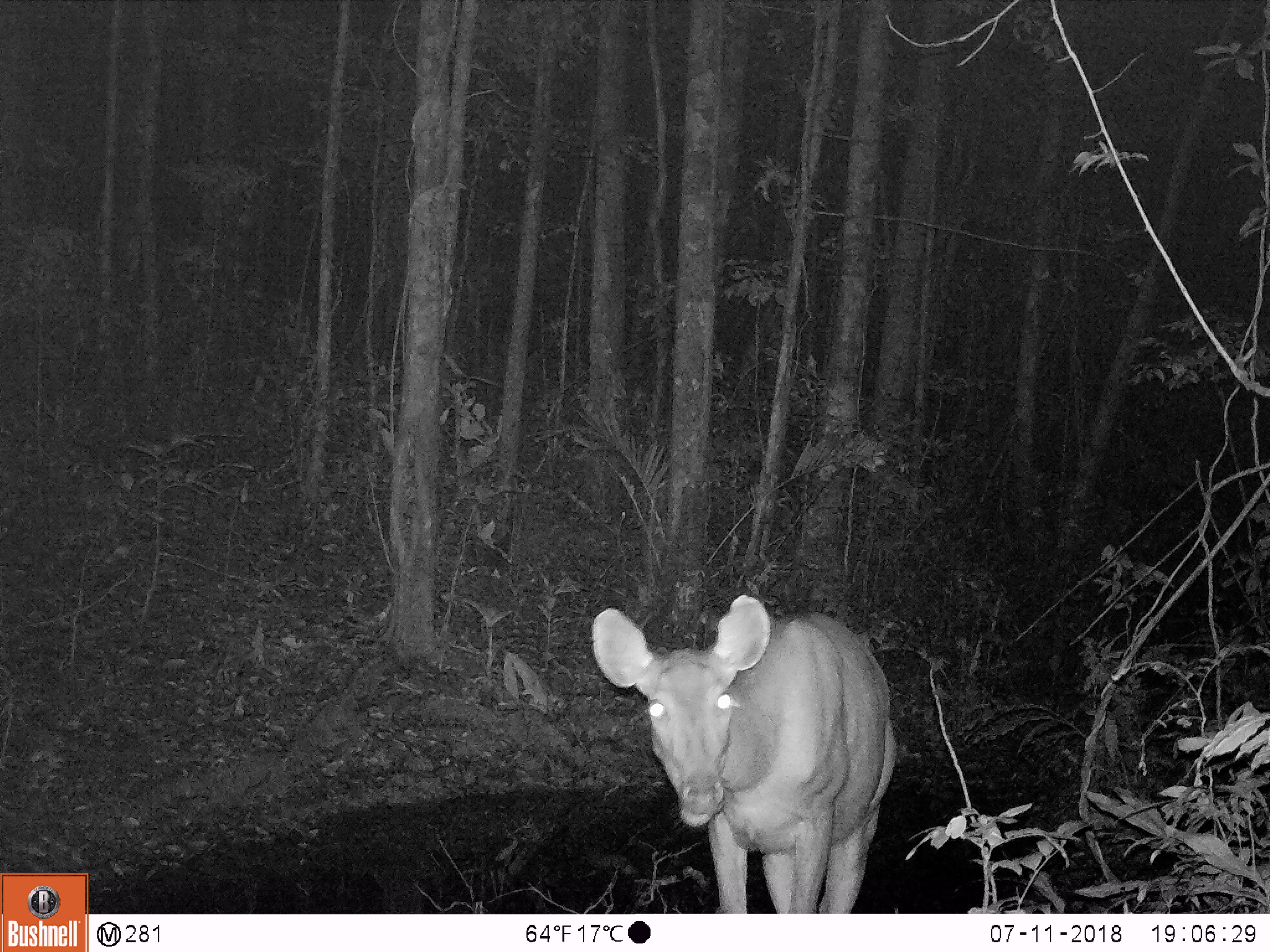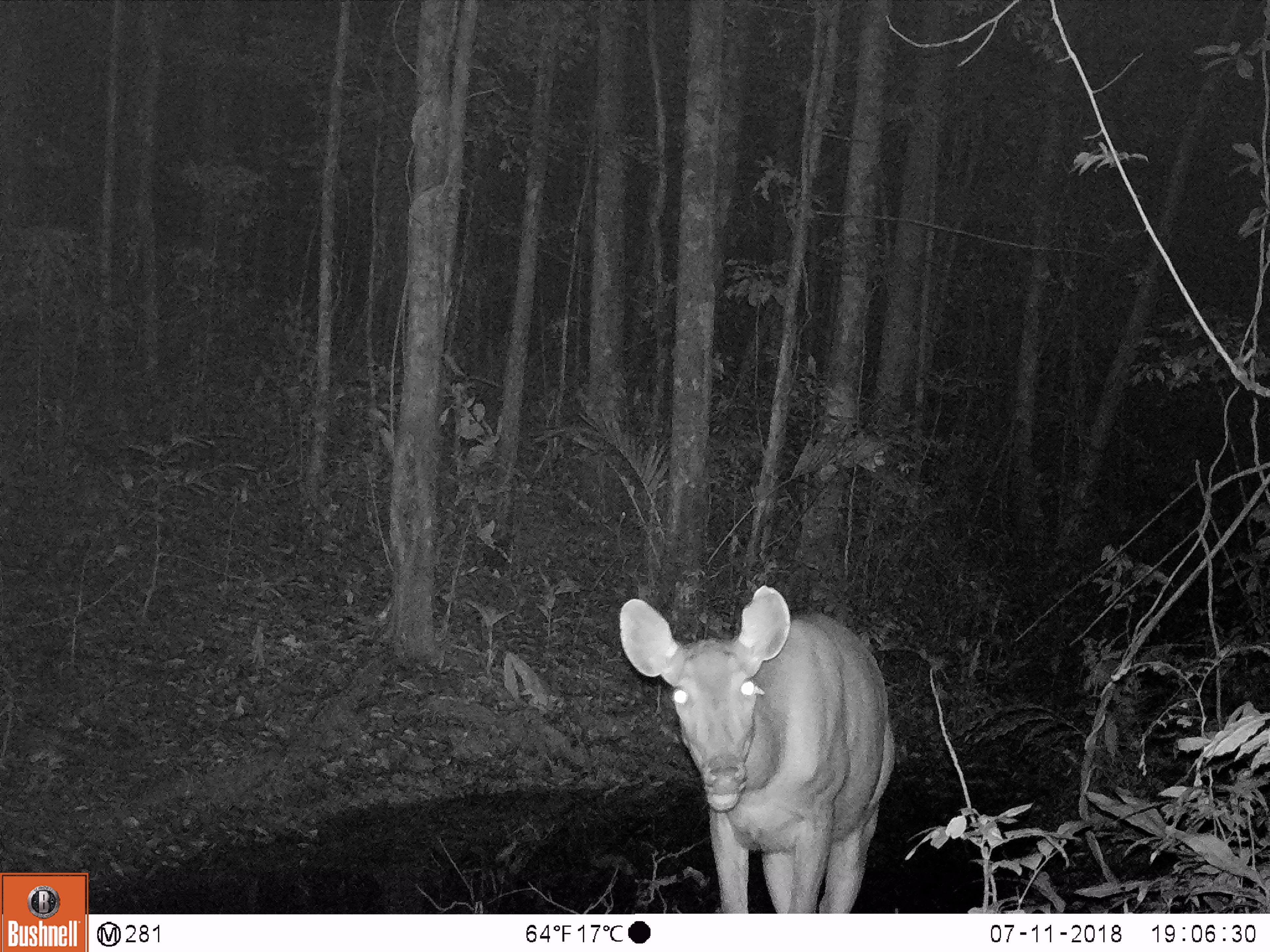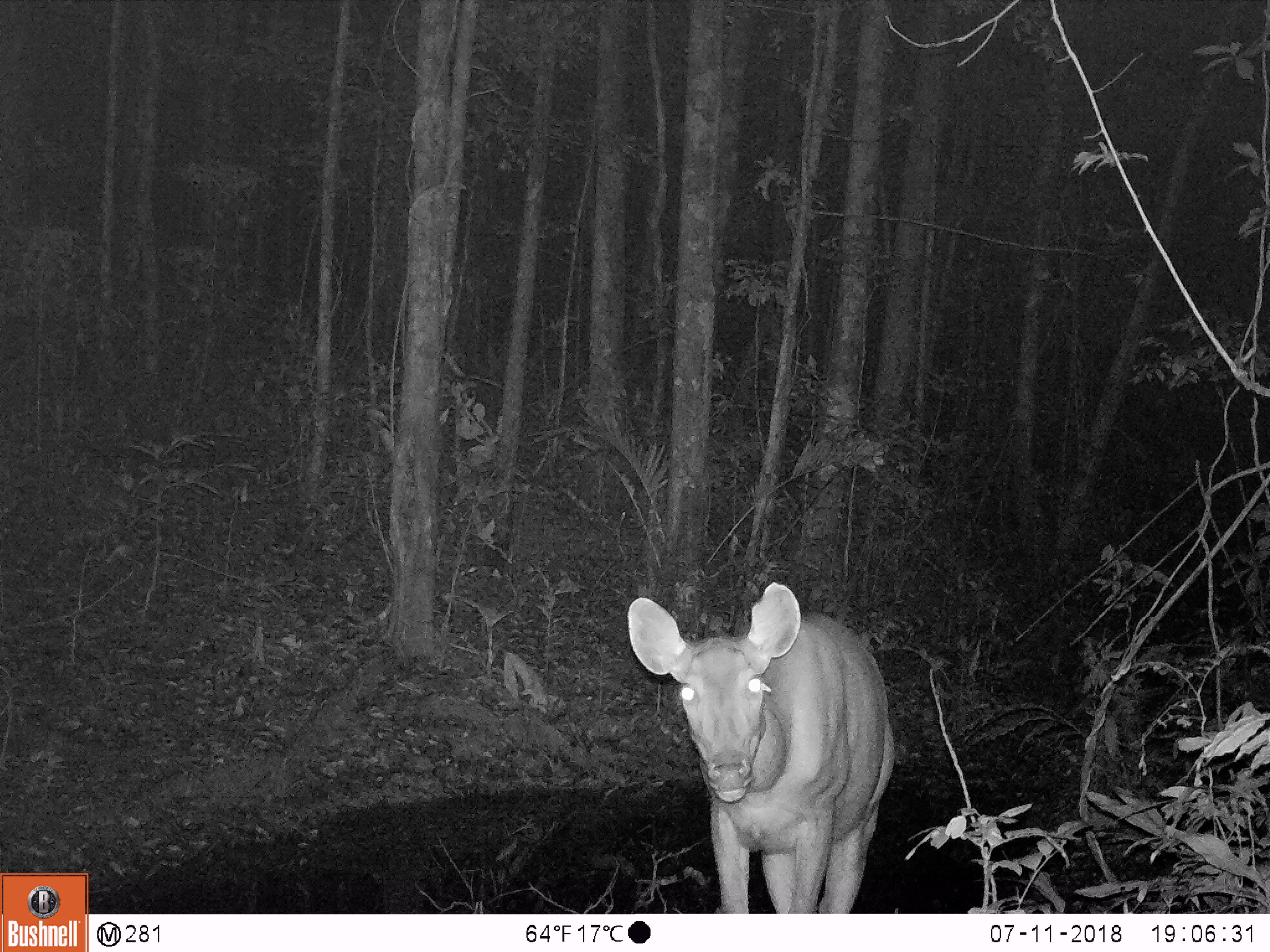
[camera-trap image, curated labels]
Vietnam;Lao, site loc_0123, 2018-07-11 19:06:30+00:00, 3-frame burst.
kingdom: Animalia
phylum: Chordata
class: Mammalia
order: Artiodactyla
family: Cervidae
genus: Rusa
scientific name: Rusa unicolor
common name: sambar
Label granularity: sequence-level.